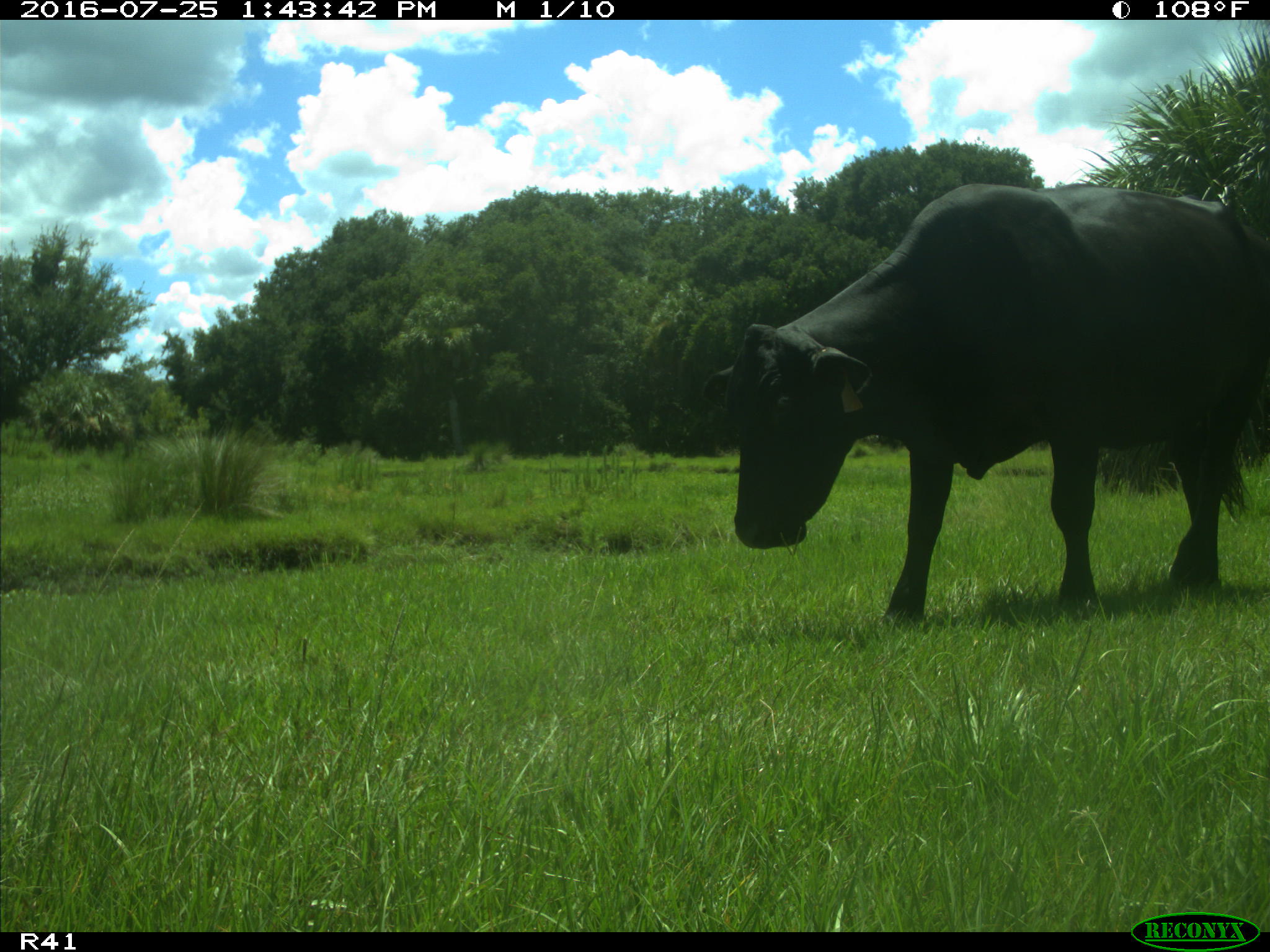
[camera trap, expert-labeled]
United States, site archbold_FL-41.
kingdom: Animalia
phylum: Chordata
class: Mammalia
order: Artiodactyla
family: Bovidae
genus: Bos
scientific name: Bos taurus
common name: domestic cow